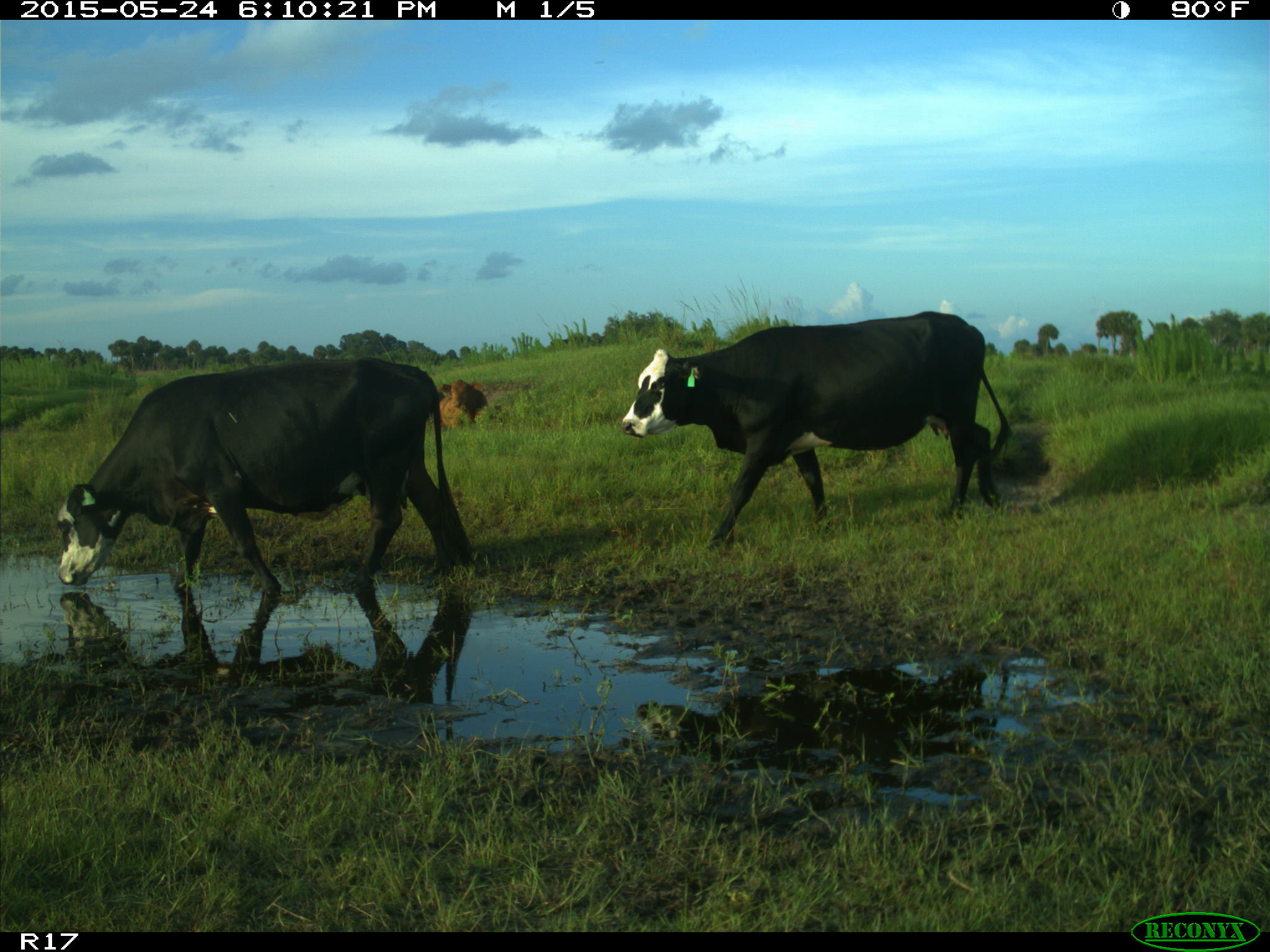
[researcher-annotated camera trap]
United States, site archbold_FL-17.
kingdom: Animalia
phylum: Chordata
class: Mammalia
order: Artiodactyla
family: Bovidae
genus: Bos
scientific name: Bos taurus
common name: domestic cow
Bos taurus (domestic cow).